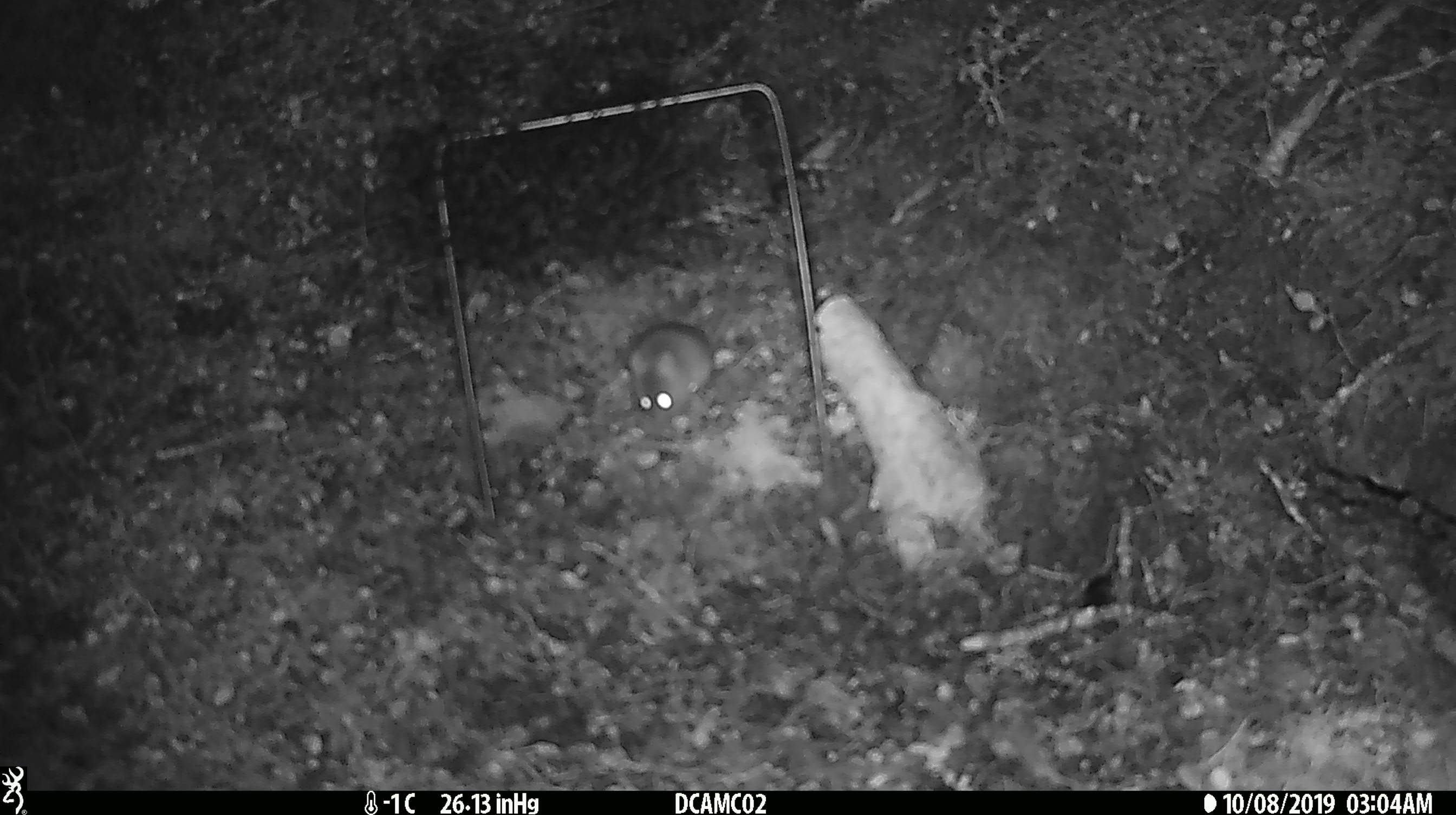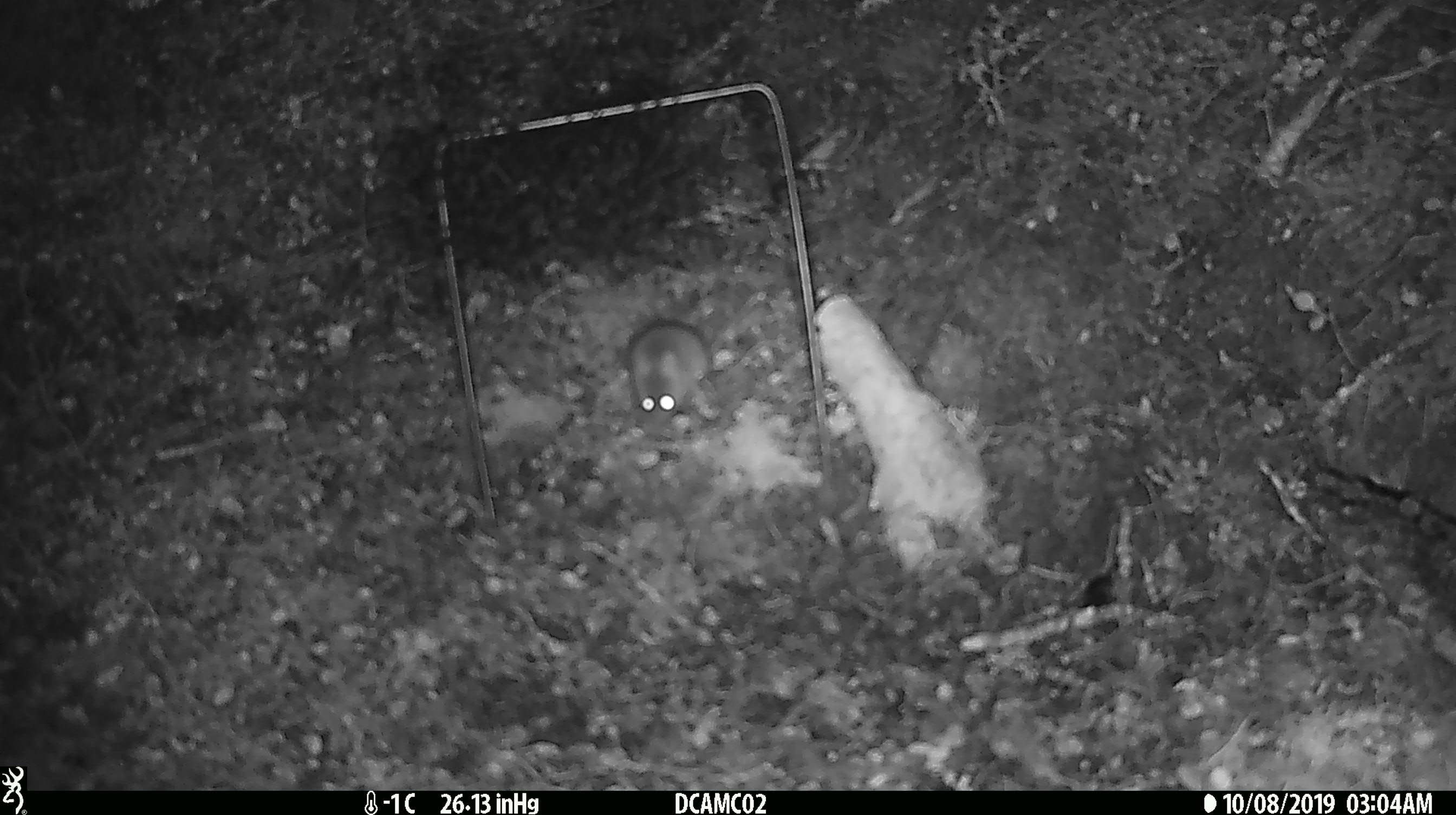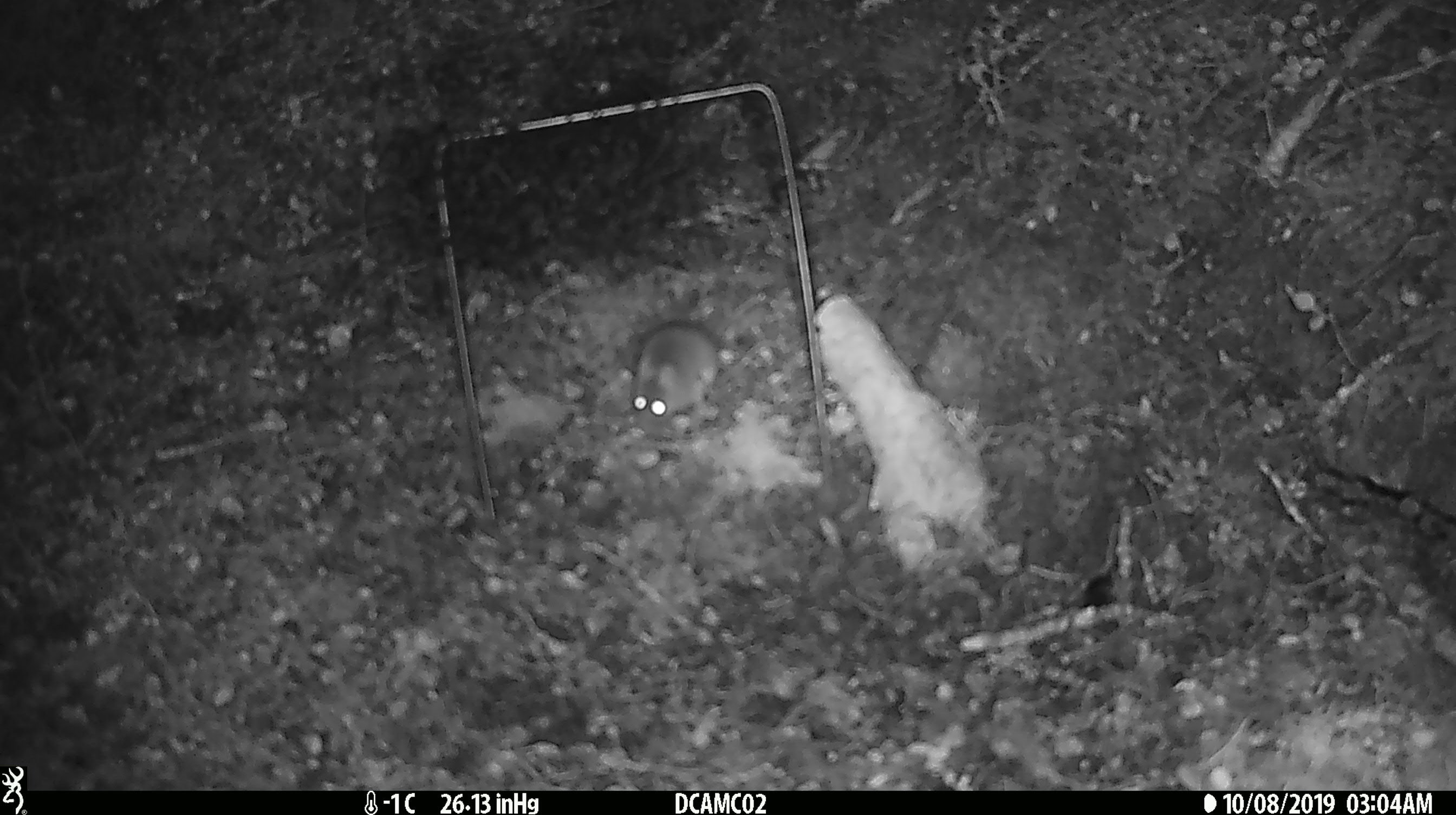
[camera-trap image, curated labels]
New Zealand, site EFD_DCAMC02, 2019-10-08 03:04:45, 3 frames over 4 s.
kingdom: Animalia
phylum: Chordata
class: Mammalia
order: Rodentia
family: Muridae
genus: Mus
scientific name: Mus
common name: mouse